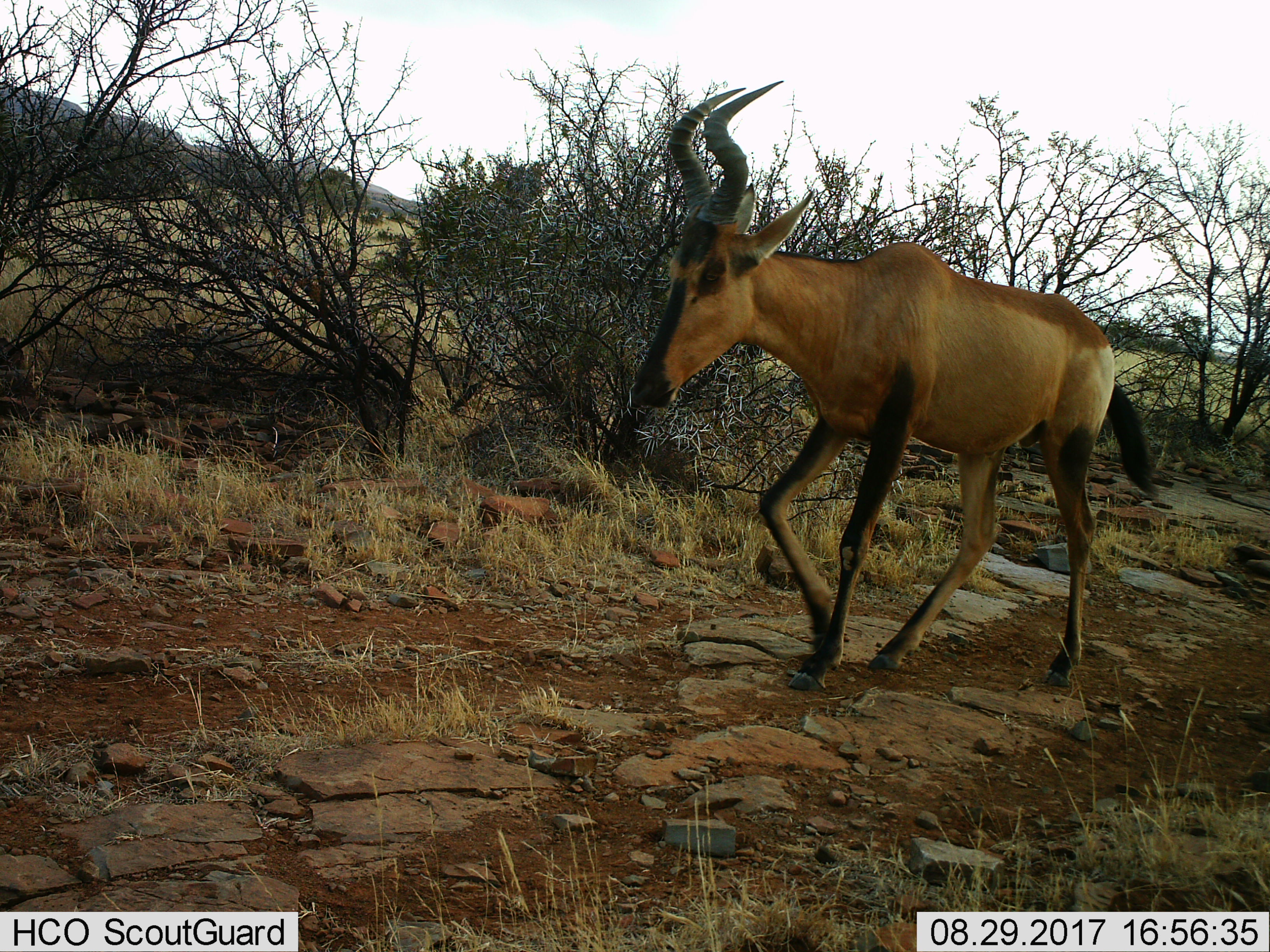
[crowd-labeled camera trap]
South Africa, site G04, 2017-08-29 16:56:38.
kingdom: Animalia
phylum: Chordata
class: Mammalia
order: Artiodactyla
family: Bovidae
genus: Alcelaphus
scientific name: Alcelaphus buselaphus caama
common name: red hartebeest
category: hartebeestred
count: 1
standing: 0%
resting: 0%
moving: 100%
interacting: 0%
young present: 0%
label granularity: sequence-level